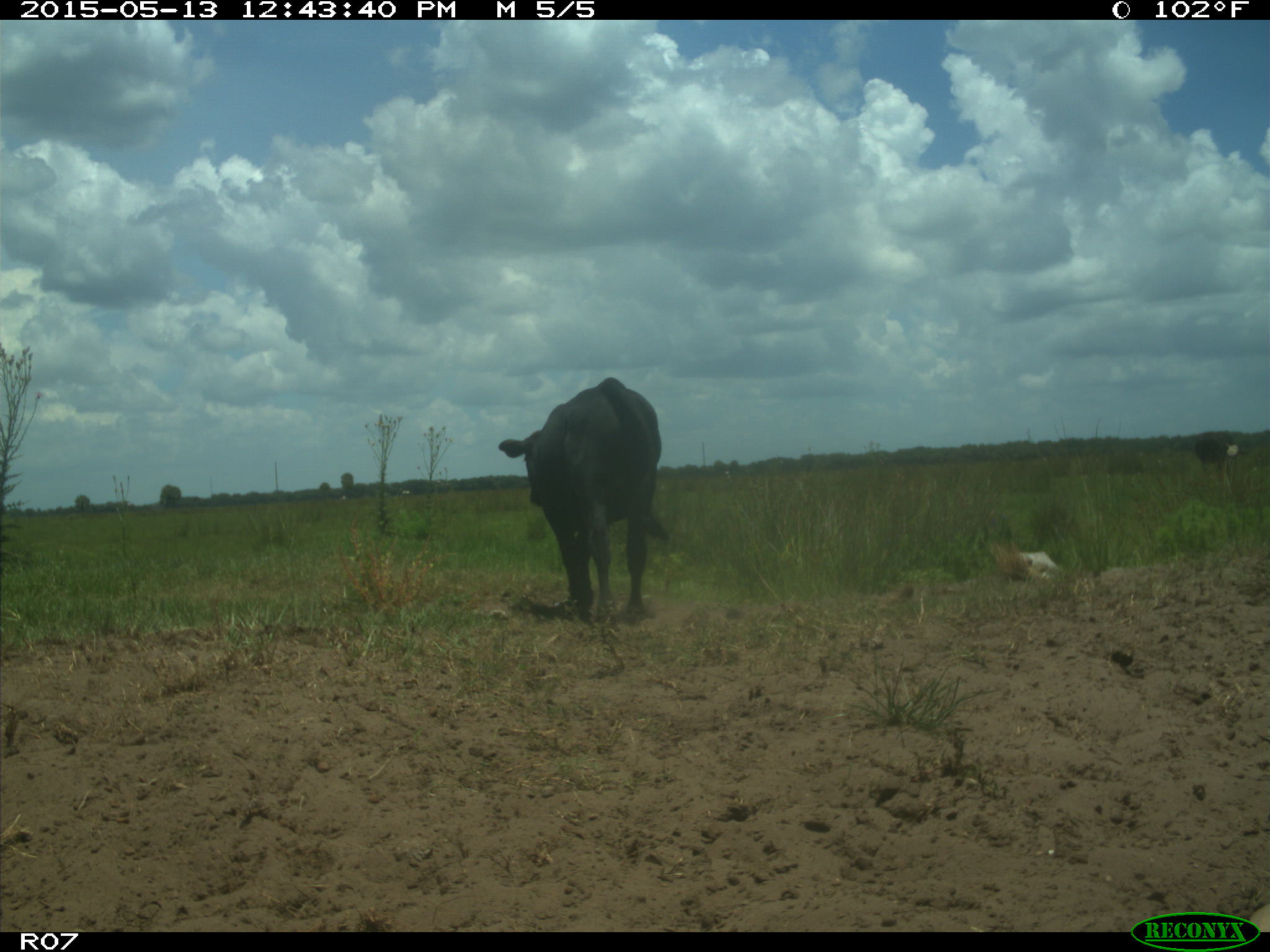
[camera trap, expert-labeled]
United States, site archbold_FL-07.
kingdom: Animalia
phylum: Chordata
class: Mammalia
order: Artiodactyla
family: Bovidae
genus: Bos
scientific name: Bos taurus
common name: domestic cow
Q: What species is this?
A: Bos taurus (domestic cow).